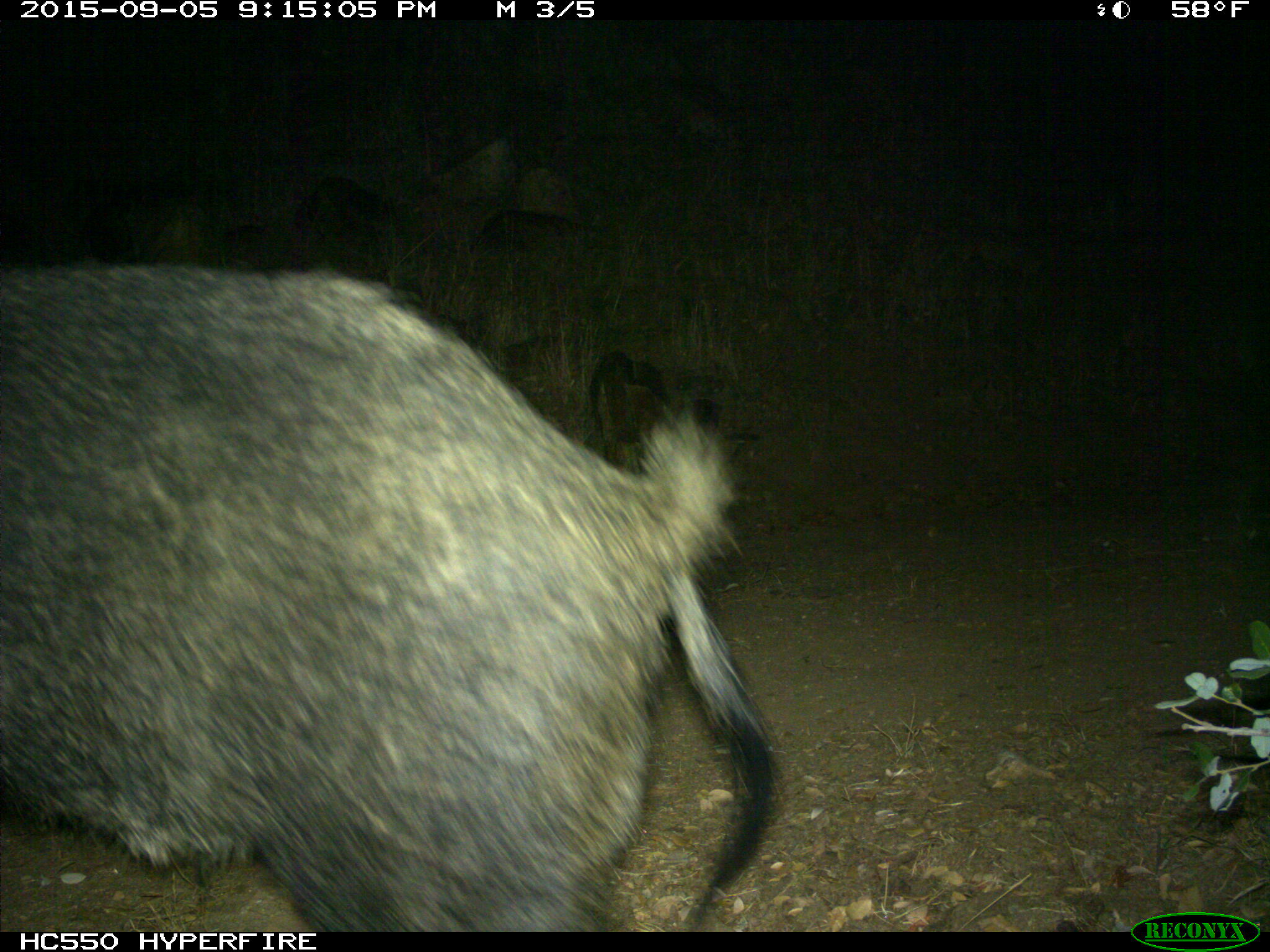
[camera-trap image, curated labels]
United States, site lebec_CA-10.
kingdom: Animalia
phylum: Chordata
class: Mammalia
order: Artiodactyla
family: Suidae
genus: Sus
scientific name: Sus scrofa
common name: wild boar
Sus scrofa (wild boar).